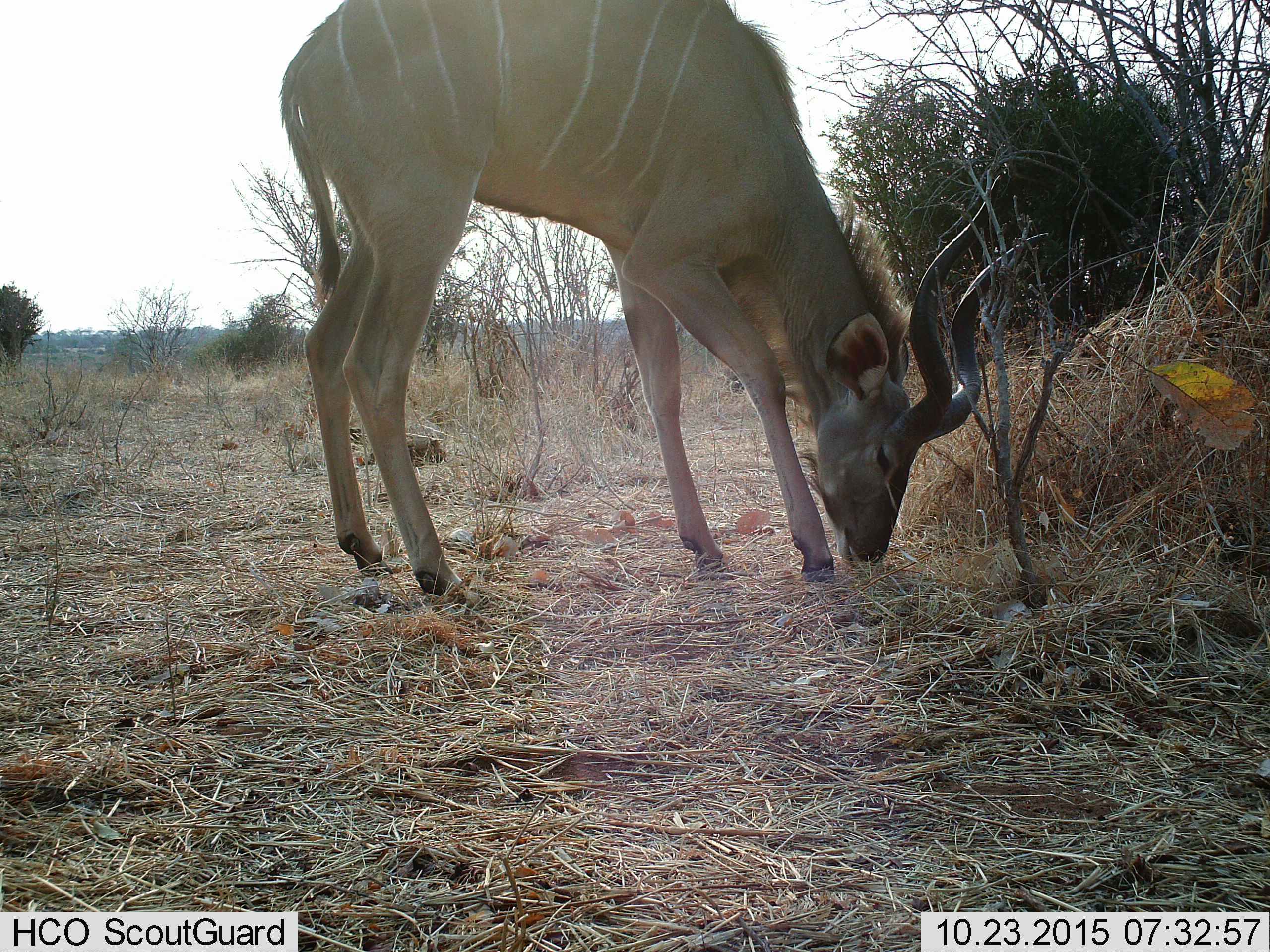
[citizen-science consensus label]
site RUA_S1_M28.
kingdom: Animalia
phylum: Chordata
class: Mammalia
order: Artiodactyla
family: Bovidae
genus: Tragelaphus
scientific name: Tragelaphus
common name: kudu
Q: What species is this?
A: Kudu (Tragelaphus).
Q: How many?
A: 1.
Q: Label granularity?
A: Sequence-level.